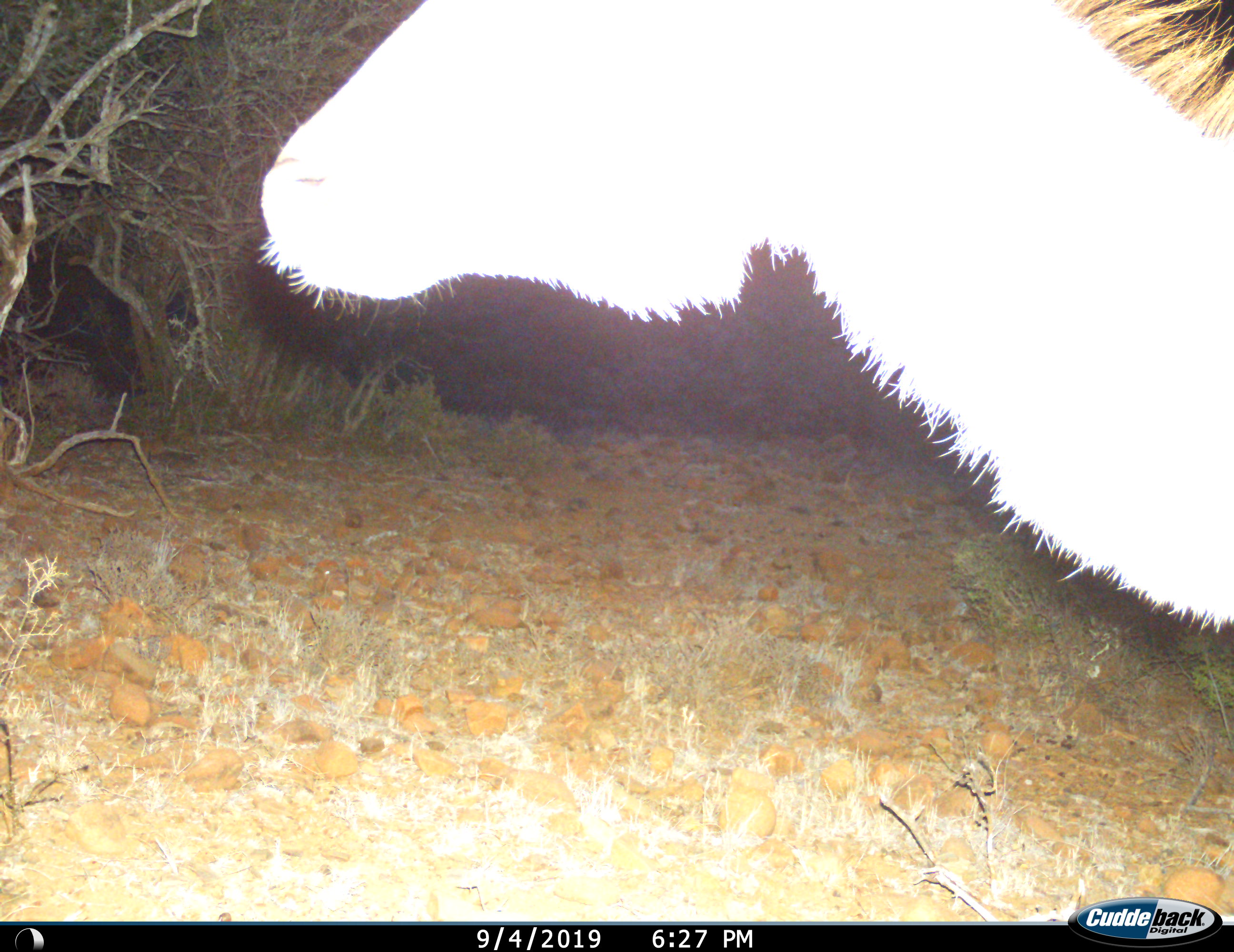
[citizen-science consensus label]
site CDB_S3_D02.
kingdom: Animalia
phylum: Chordata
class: Mammalia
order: Artiodactyla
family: Bovidae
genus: Tragelaphus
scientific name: Tragelaphus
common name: kudu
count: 1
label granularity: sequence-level